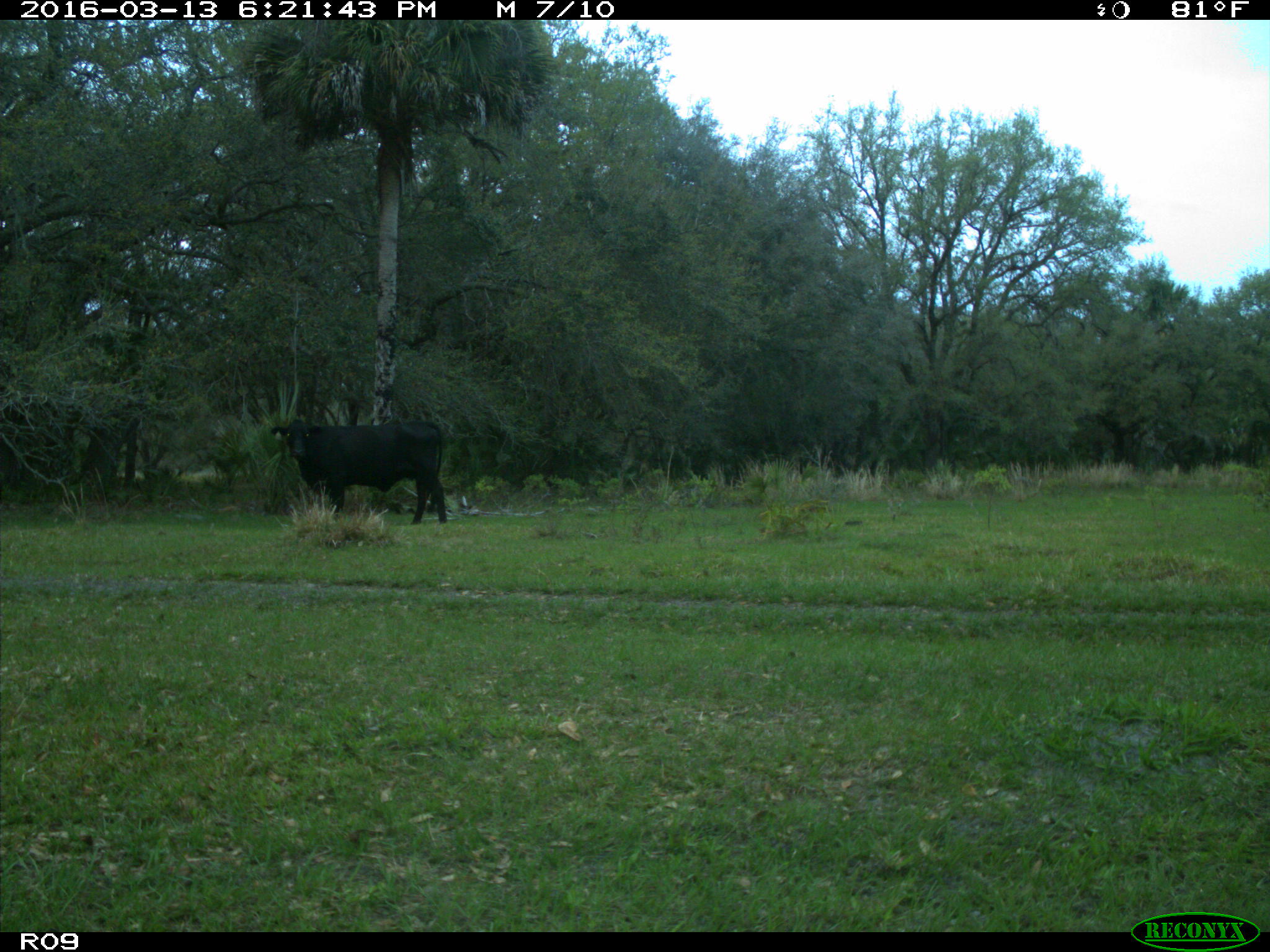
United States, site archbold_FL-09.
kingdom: Animalia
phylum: Chordata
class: Mammalia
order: Artiodactyla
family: Bovidae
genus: Bos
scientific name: Bos taurus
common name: domestic cow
Bos taurus (domestic cow).